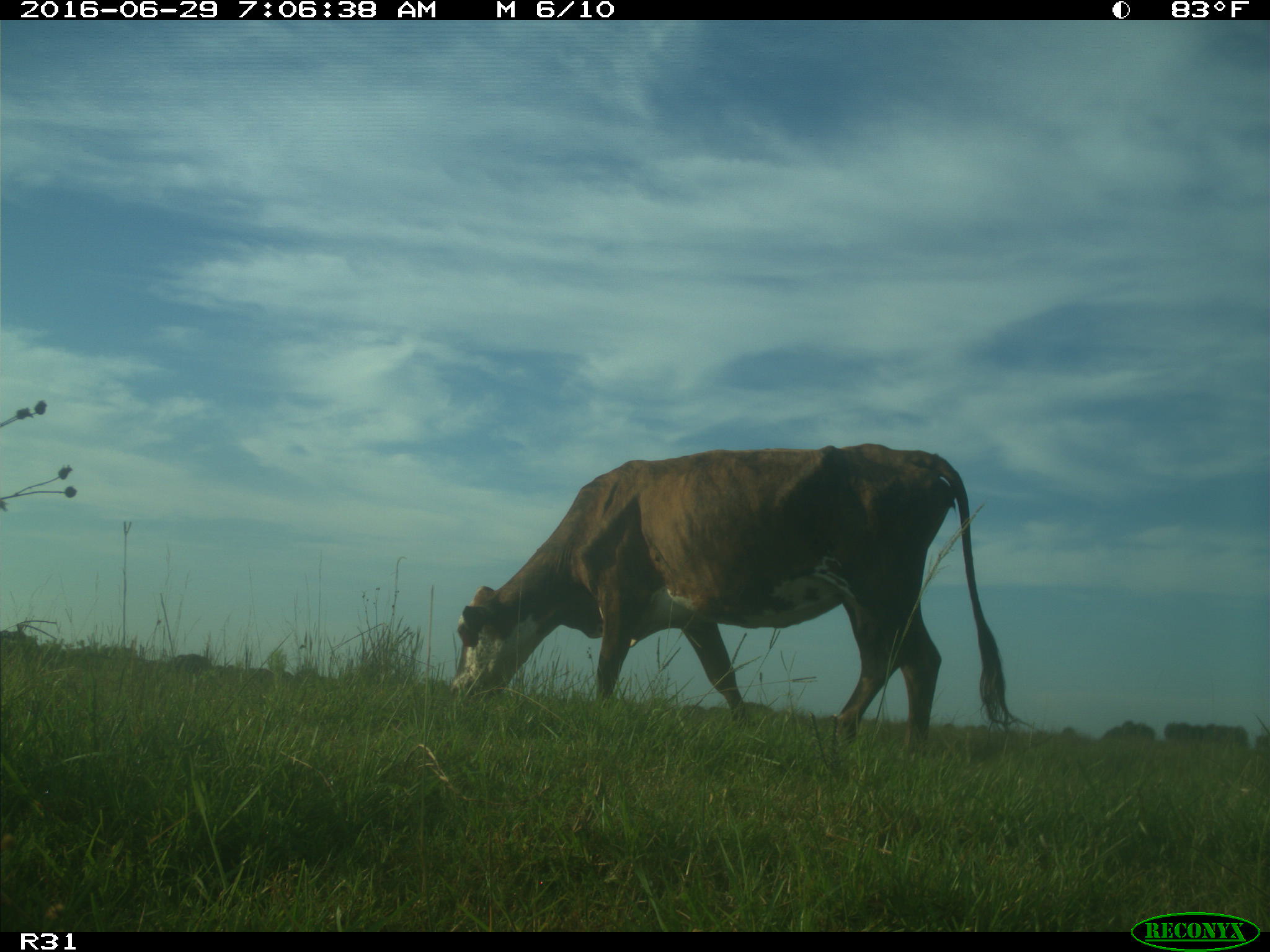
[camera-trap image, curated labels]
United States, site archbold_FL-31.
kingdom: Animalia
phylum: Chordata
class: Mammalia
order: Artiodactyla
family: Bovidae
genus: Bos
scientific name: Bos taurus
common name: domestic cow